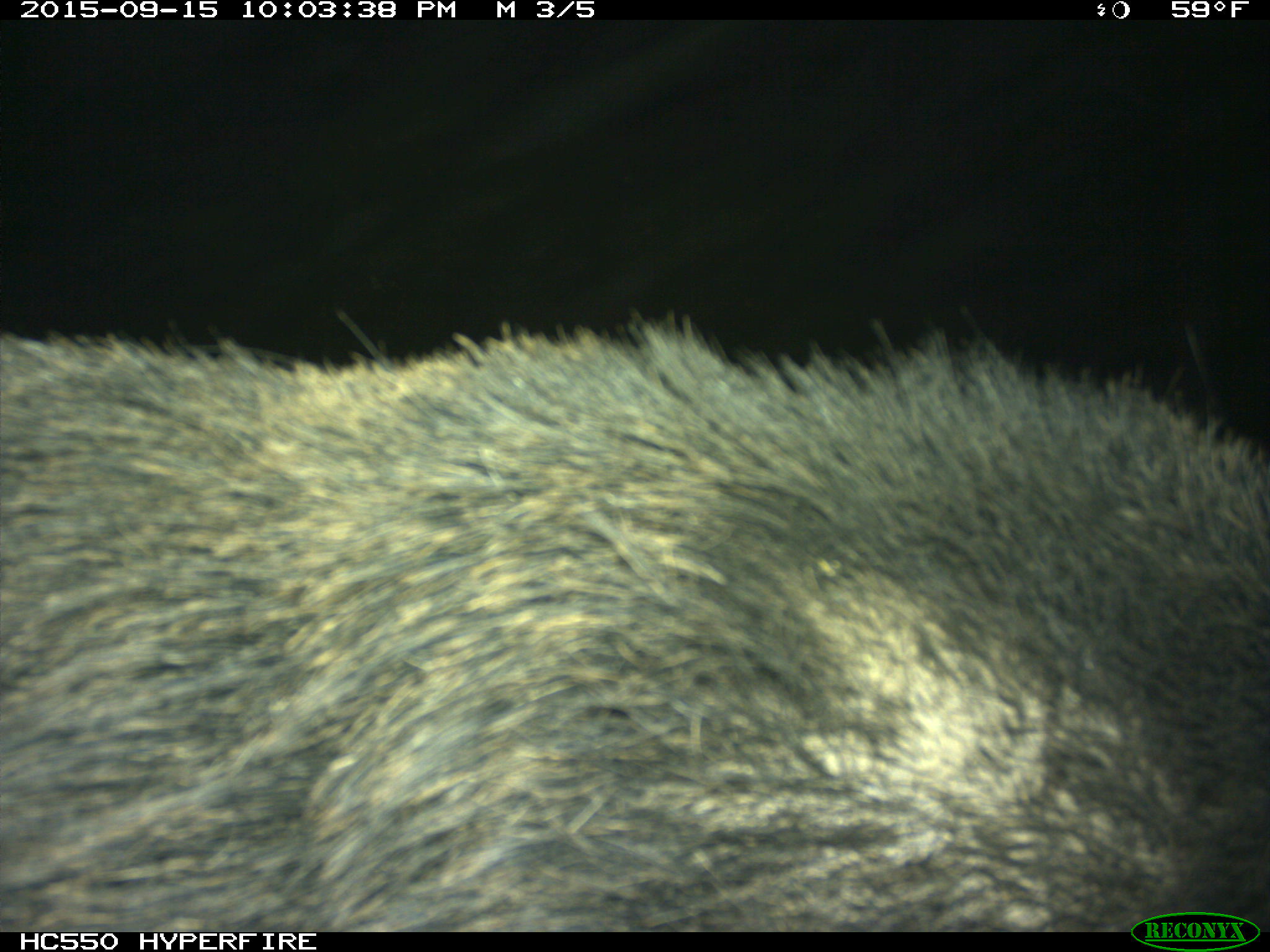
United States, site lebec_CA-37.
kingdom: Animalia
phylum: Chordata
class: Mammalia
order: Artiodactyla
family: Suidae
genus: Sus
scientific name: Sus scrofa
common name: wild boar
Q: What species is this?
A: Sus scrofa (wild boar).